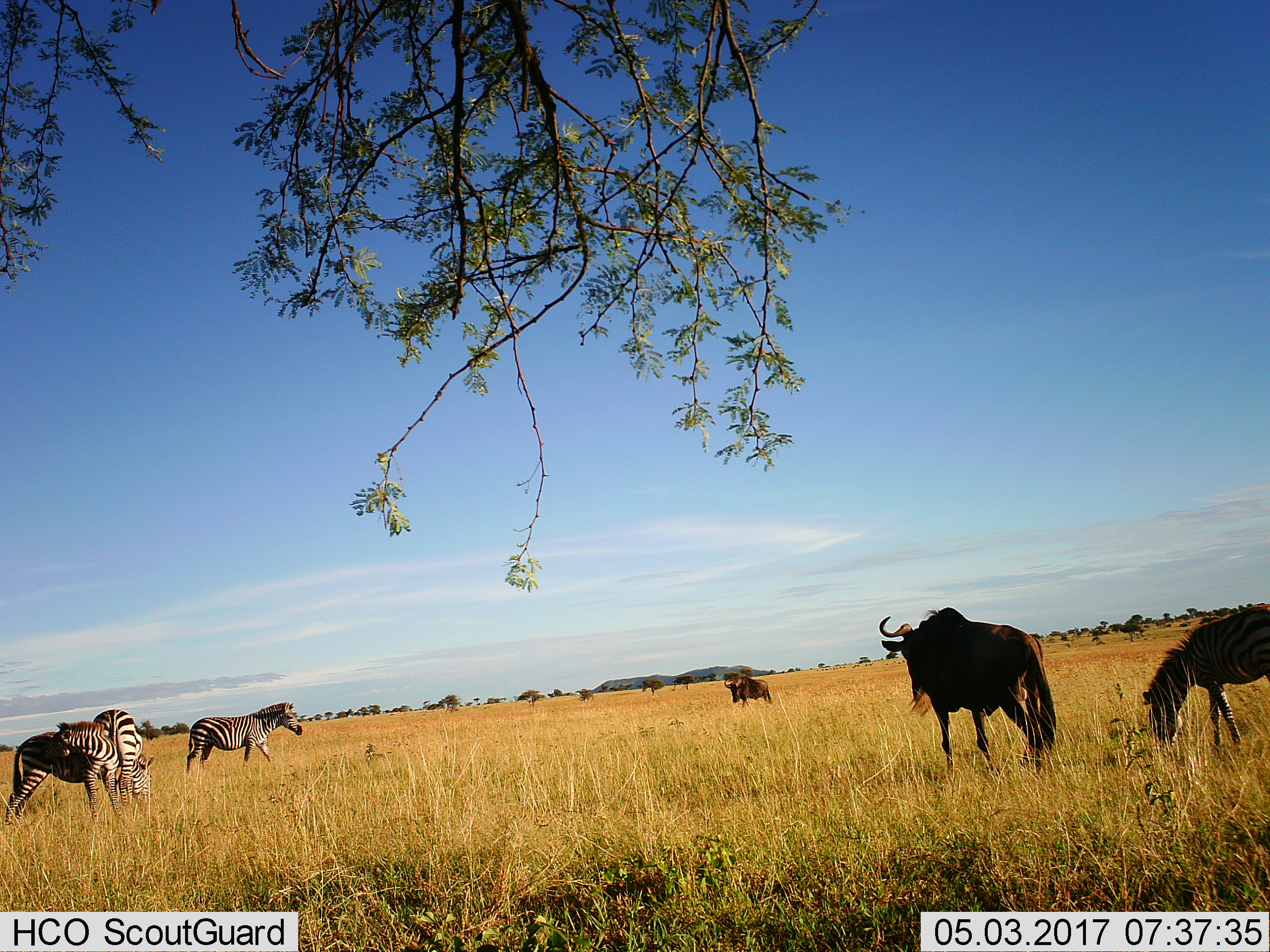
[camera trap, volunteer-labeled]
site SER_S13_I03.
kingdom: Animalia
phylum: Chordata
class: Mammalia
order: Artiodactyla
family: Bovidae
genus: Connochaetes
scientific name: Connochaetes taurinus taurinus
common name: blue wildebeest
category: wildebeestblue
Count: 4.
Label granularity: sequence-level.